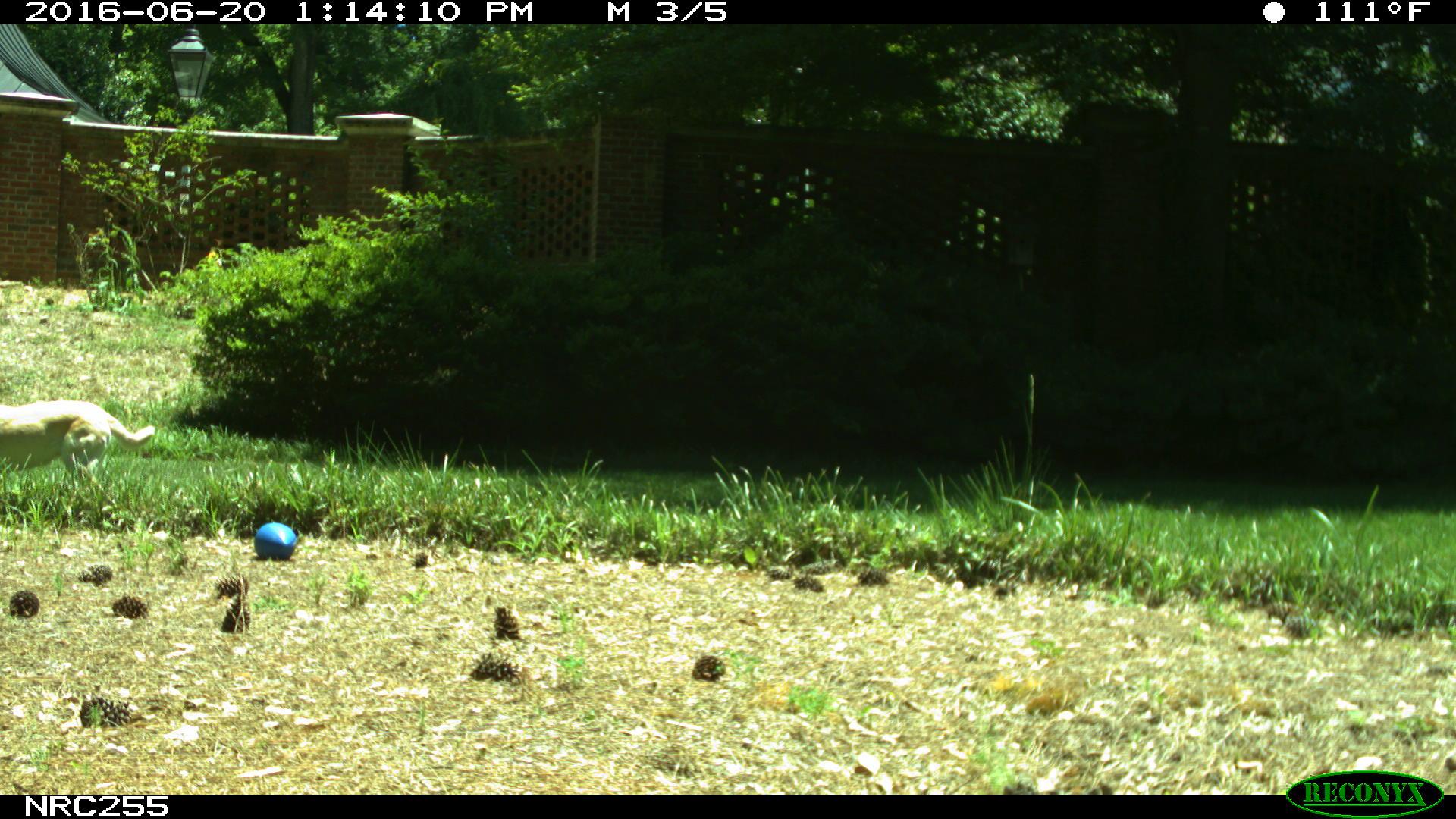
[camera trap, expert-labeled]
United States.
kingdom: Animalia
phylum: Chordata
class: Mammalia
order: Carnivora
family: Canidae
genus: Canis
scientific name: Canis familiaris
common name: domestic dog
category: Dog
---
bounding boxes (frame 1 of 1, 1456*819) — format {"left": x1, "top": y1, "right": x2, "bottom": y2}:
Dog: {"left": 1, "top": 382, "right": 155, "bottom": 499}